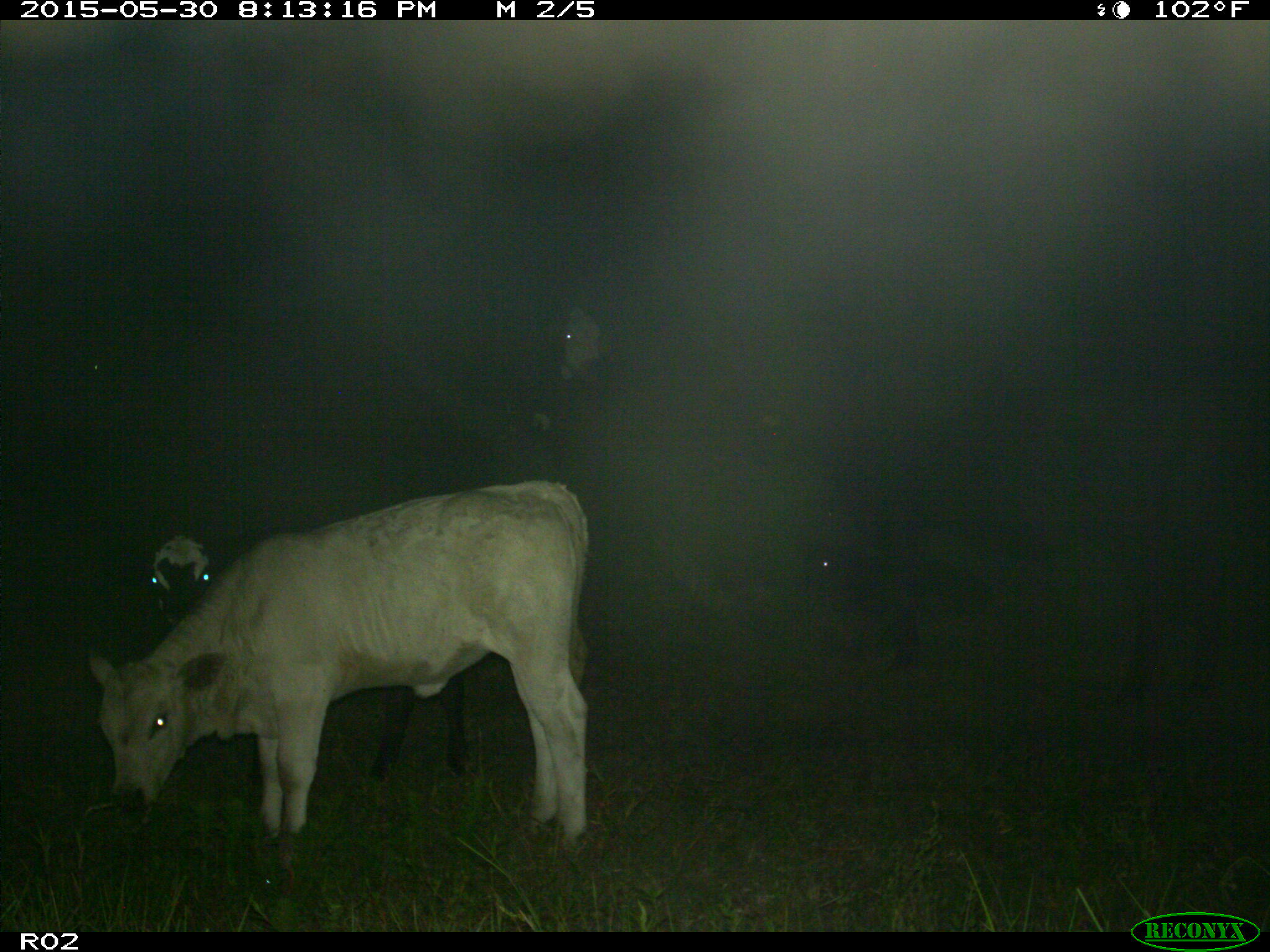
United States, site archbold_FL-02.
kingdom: Animalia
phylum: Chordata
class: Mammalia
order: Artiodactyla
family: Bovidae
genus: Bos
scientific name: Bos taurus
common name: domestic cow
Bos taurus (domestic cow).